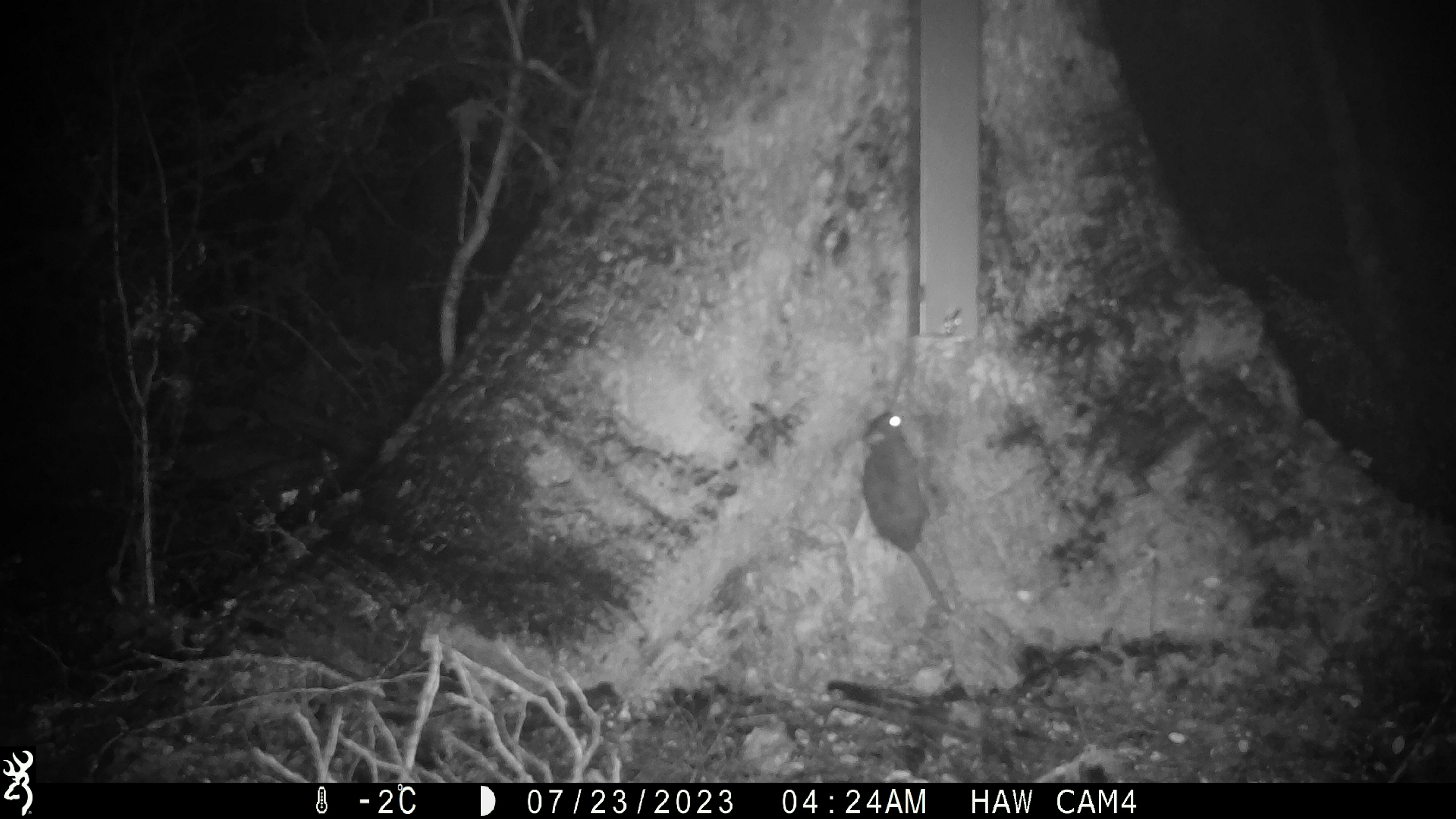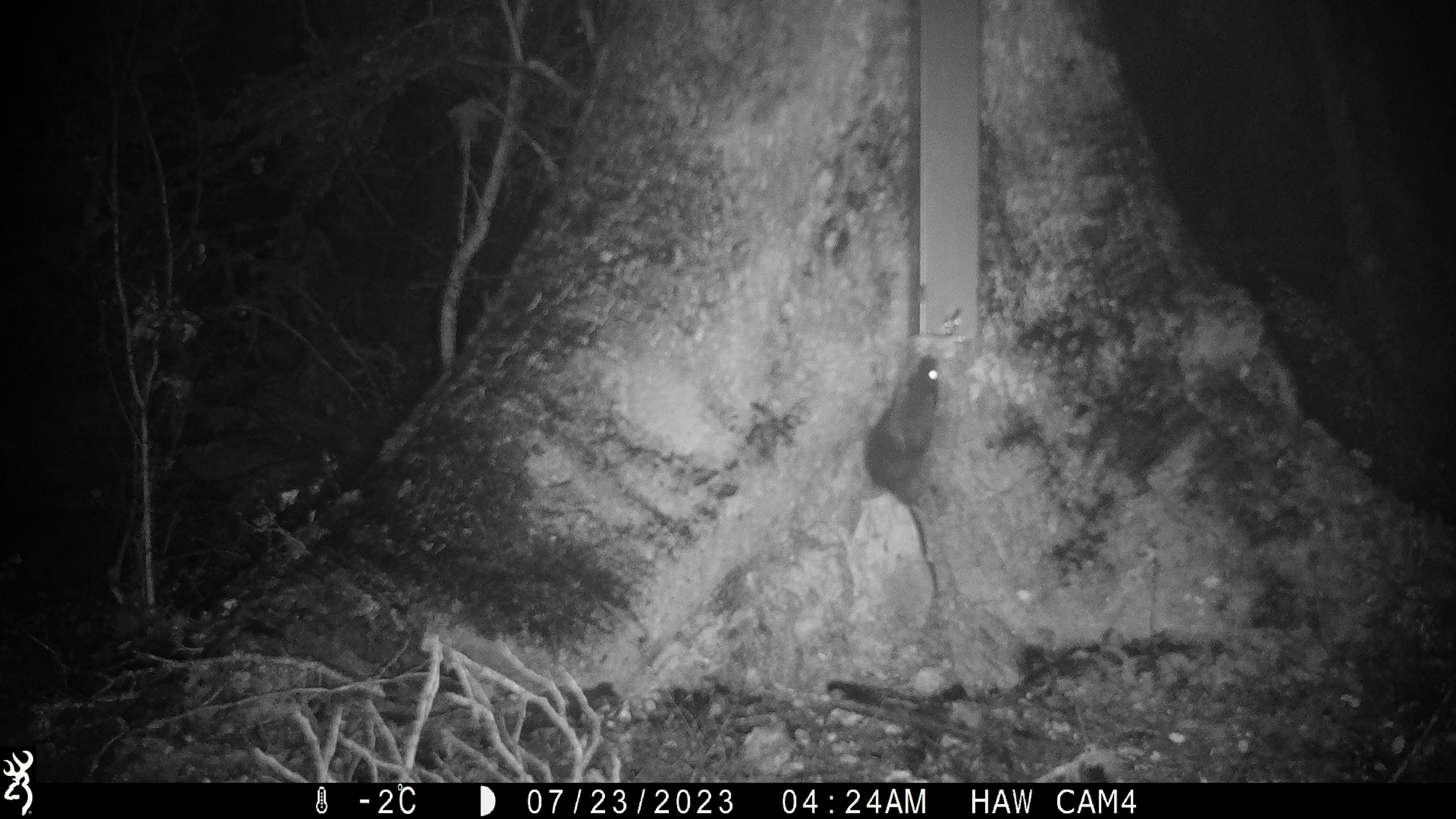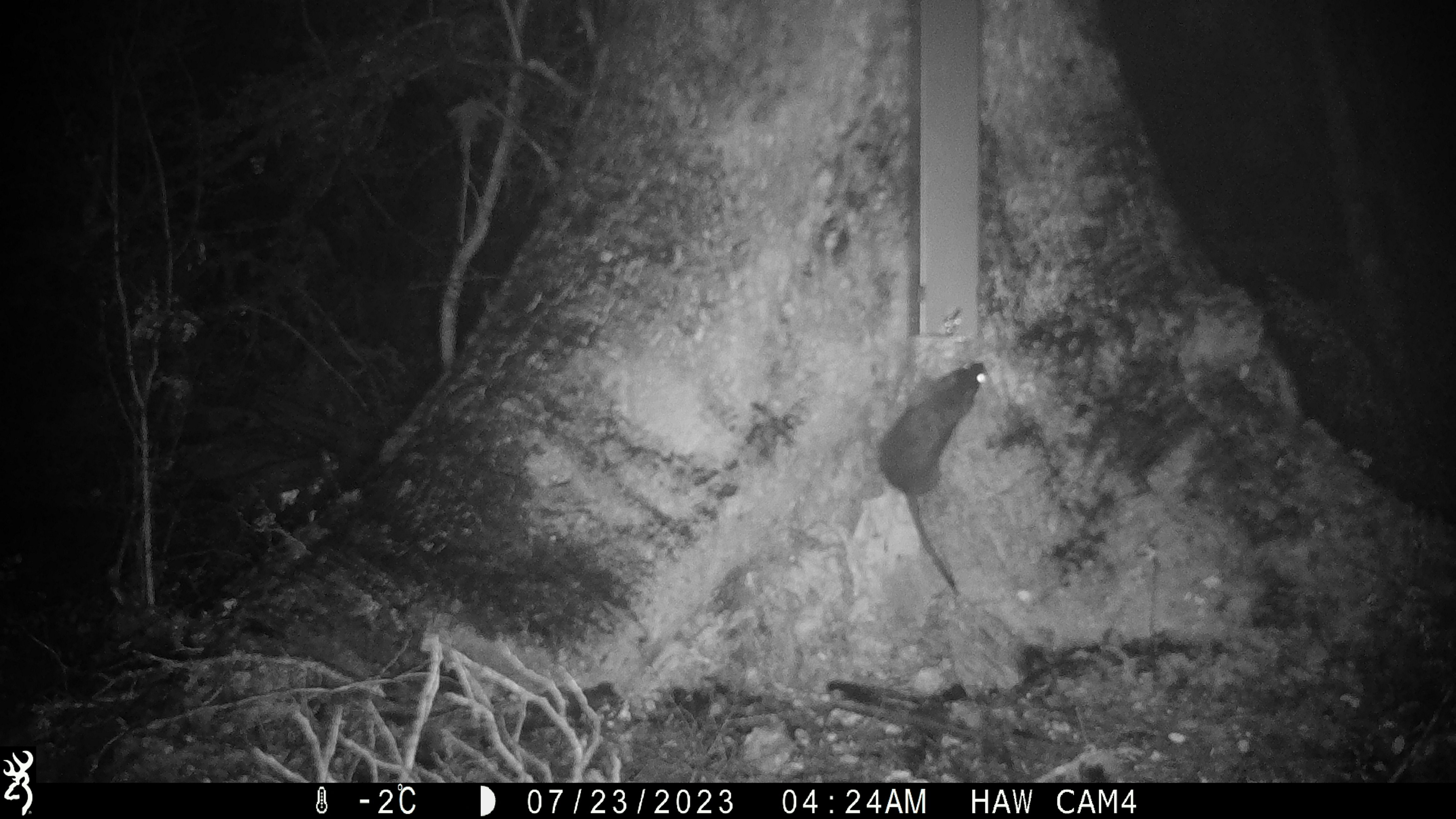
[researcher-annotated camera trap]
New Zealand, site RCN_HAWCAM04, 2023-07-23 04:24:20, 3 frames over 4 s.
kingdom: Animalia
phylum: Chordata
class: Mammalia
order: Rodentia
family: Muridae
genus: Rattus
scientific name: Rattus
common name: rat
Rat (Rattus).